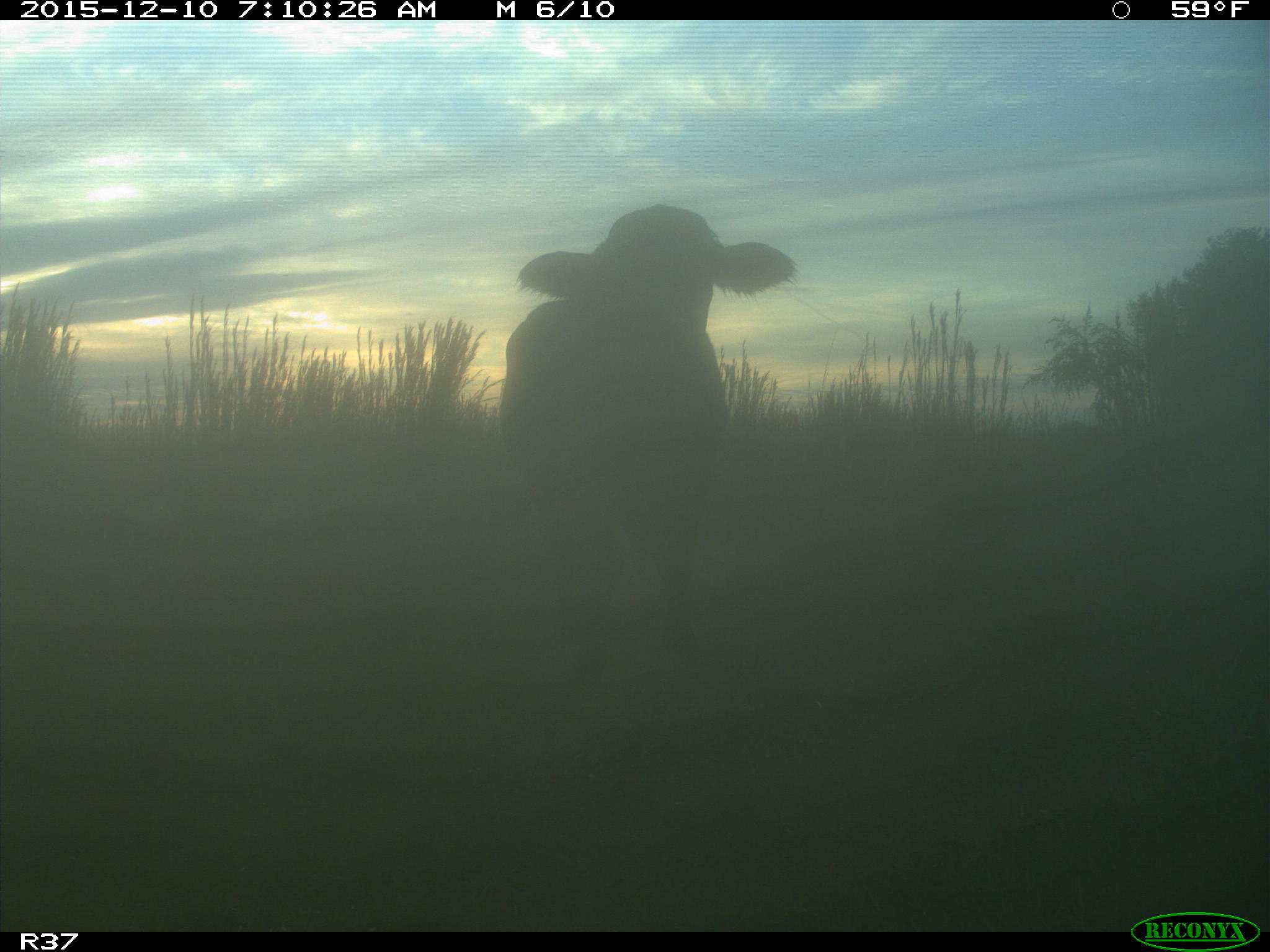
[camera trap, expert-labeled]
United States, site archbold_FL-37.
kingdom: Animalia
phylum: Chordata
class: Mammalia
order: Artiodactyla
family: Bovidae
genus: Bos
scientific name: Bos taurus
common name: domestic cow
Bos taurus (domestic cow).